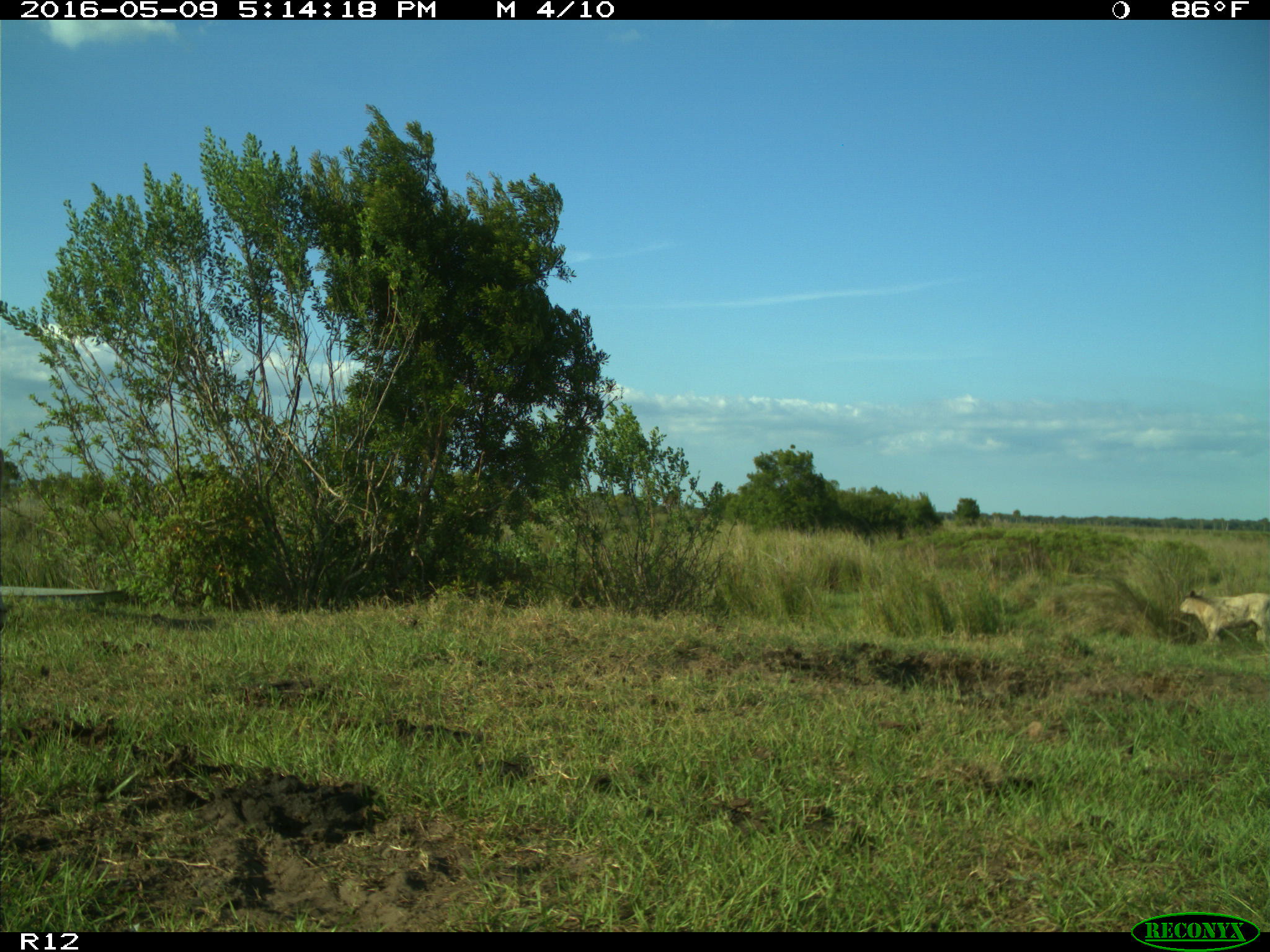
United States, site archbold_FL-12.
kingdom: Animalia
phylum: Chordata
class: Mammalia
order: Artiodactyla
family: Bovidae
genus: Bos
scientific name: Bos taurus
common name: domestic cow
Bos taurus (domestic cow).